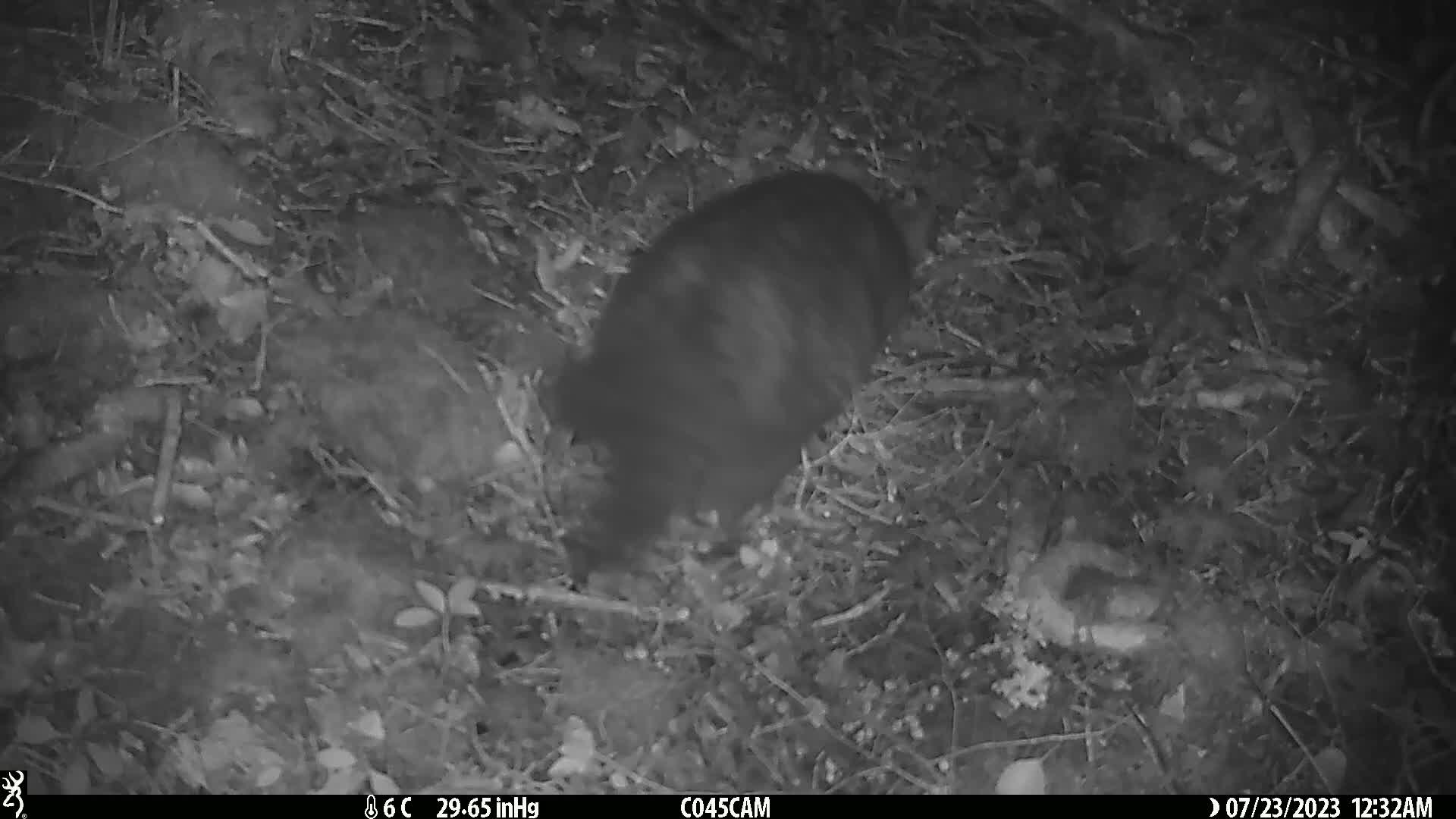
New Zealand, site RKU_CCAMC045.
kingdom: Animalia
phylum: Chordata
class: Mammalia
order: Diprotodontia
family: Phalangeridae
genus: Trichosurus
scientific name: Trichosurus vulpecula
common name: common brushtail possum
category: possum